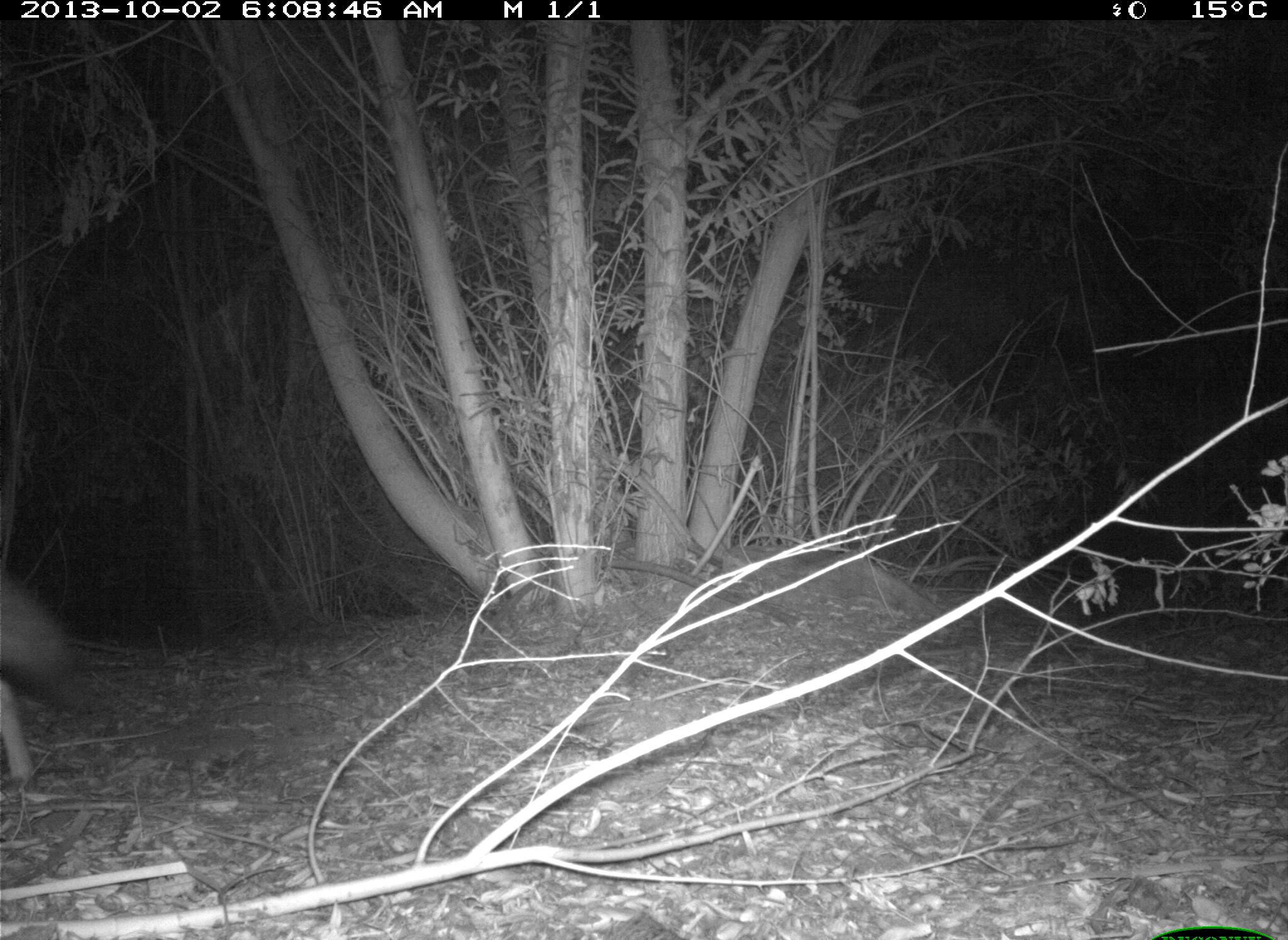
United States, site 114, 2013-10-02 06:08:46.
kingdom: Animalia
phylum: Chordata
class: Mammalia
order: Carnivora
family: Canidae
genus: Canis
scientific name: Canis latrans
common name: coyote